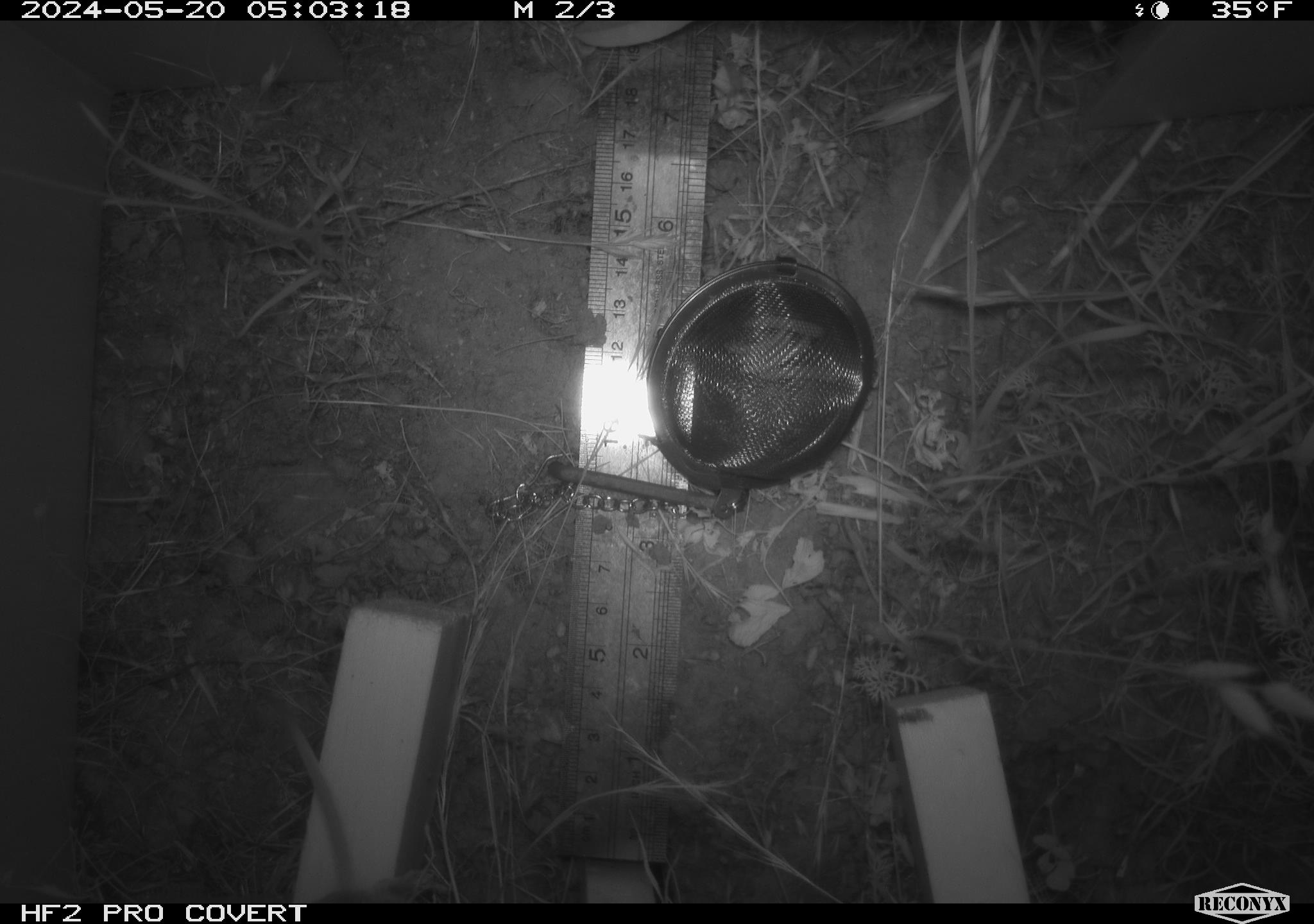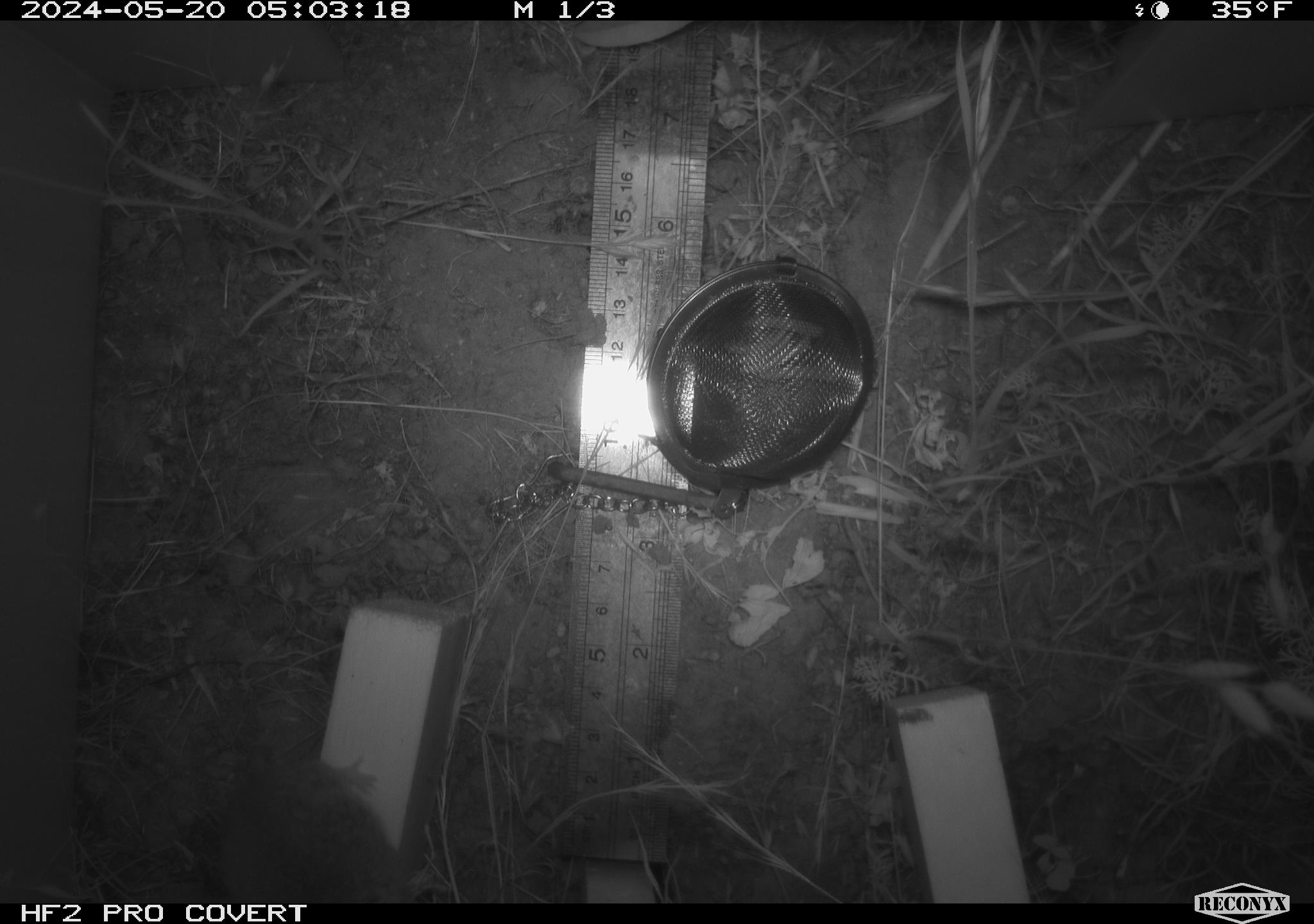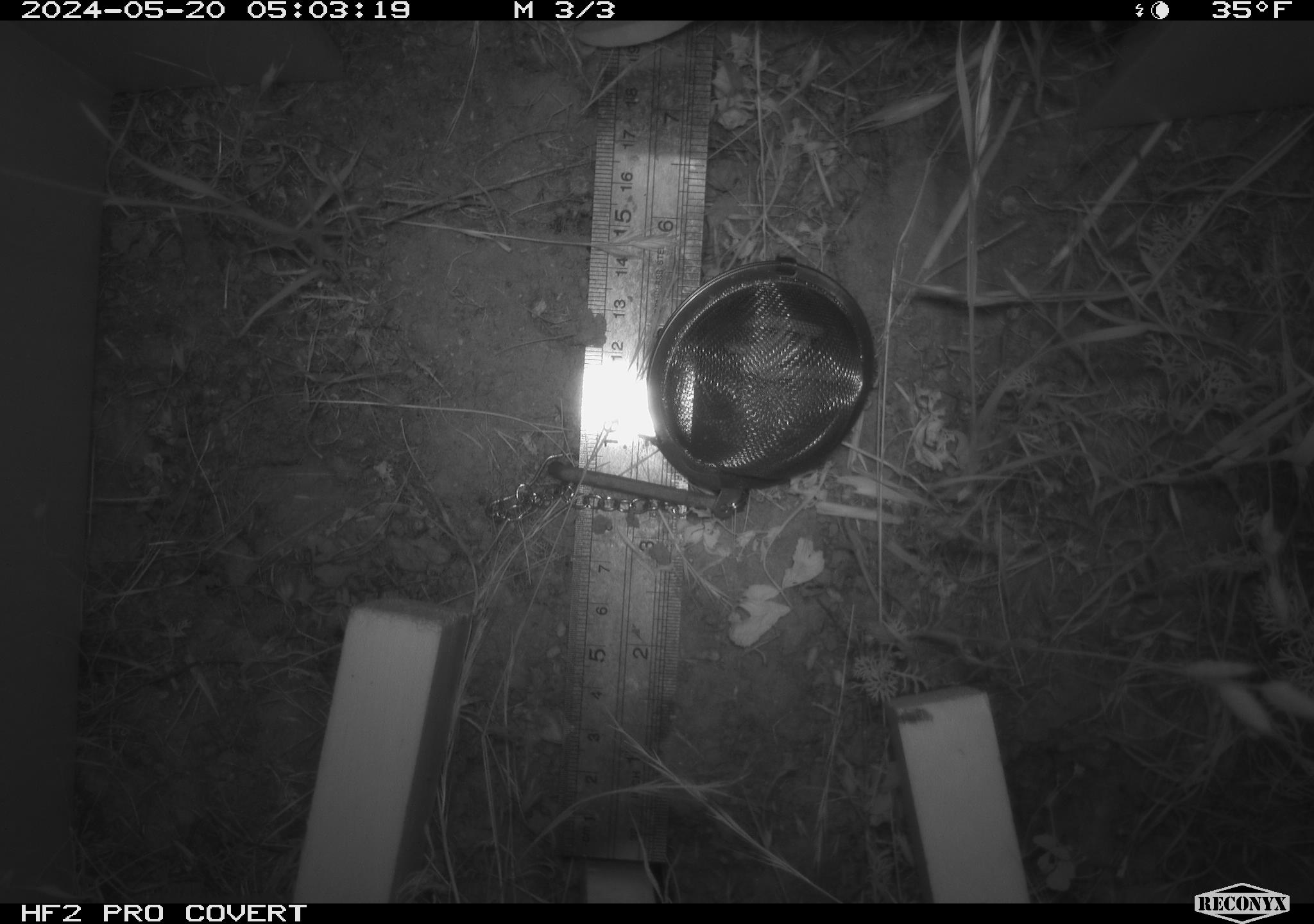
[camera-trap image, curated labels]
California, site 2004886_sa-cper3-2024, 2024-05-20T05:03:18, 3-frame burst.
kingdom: Animalia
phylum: Chordata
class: Mammalia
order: Rodentia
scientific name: Rodentia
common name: rodent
Rodent (Rodentia).